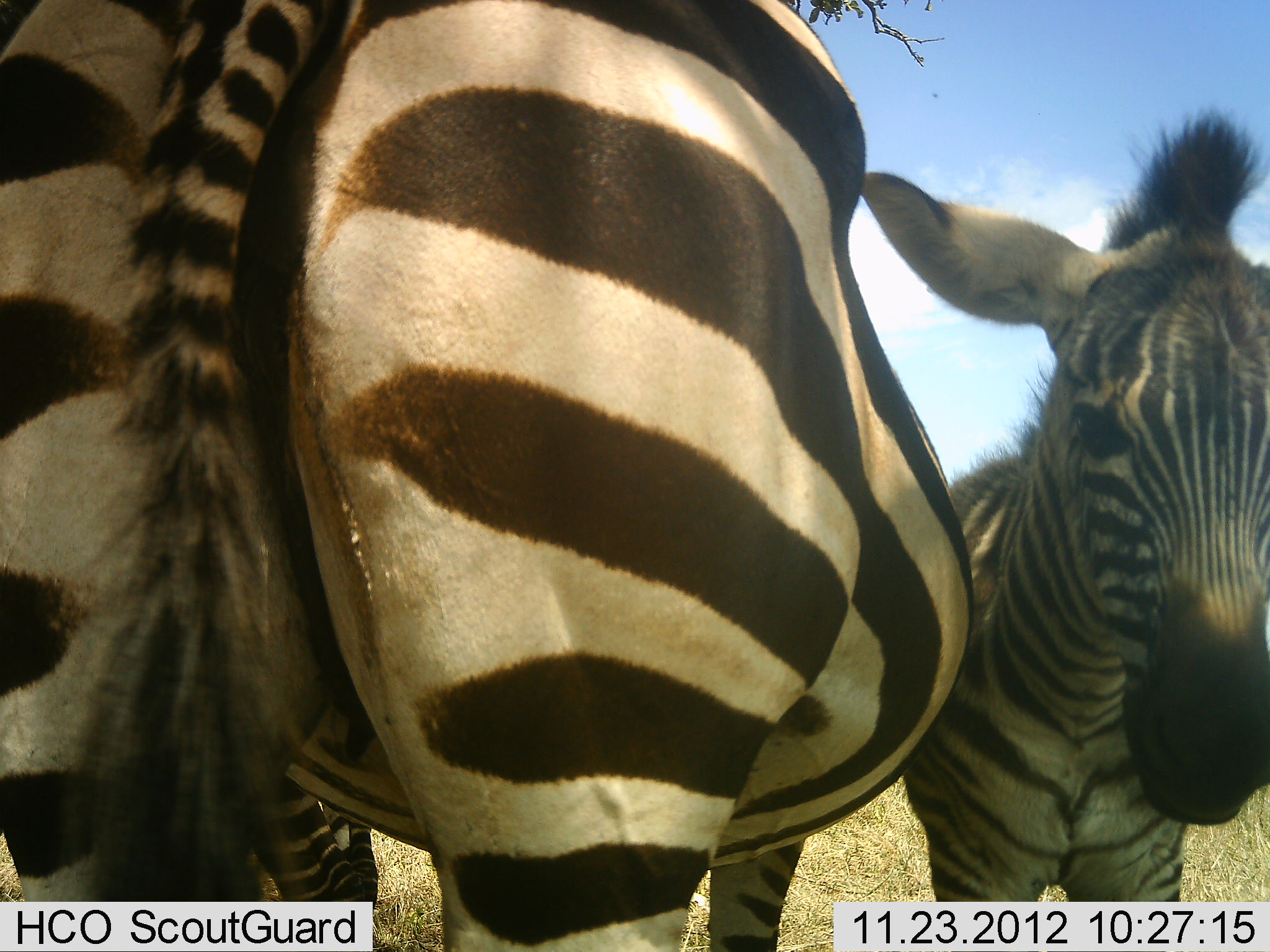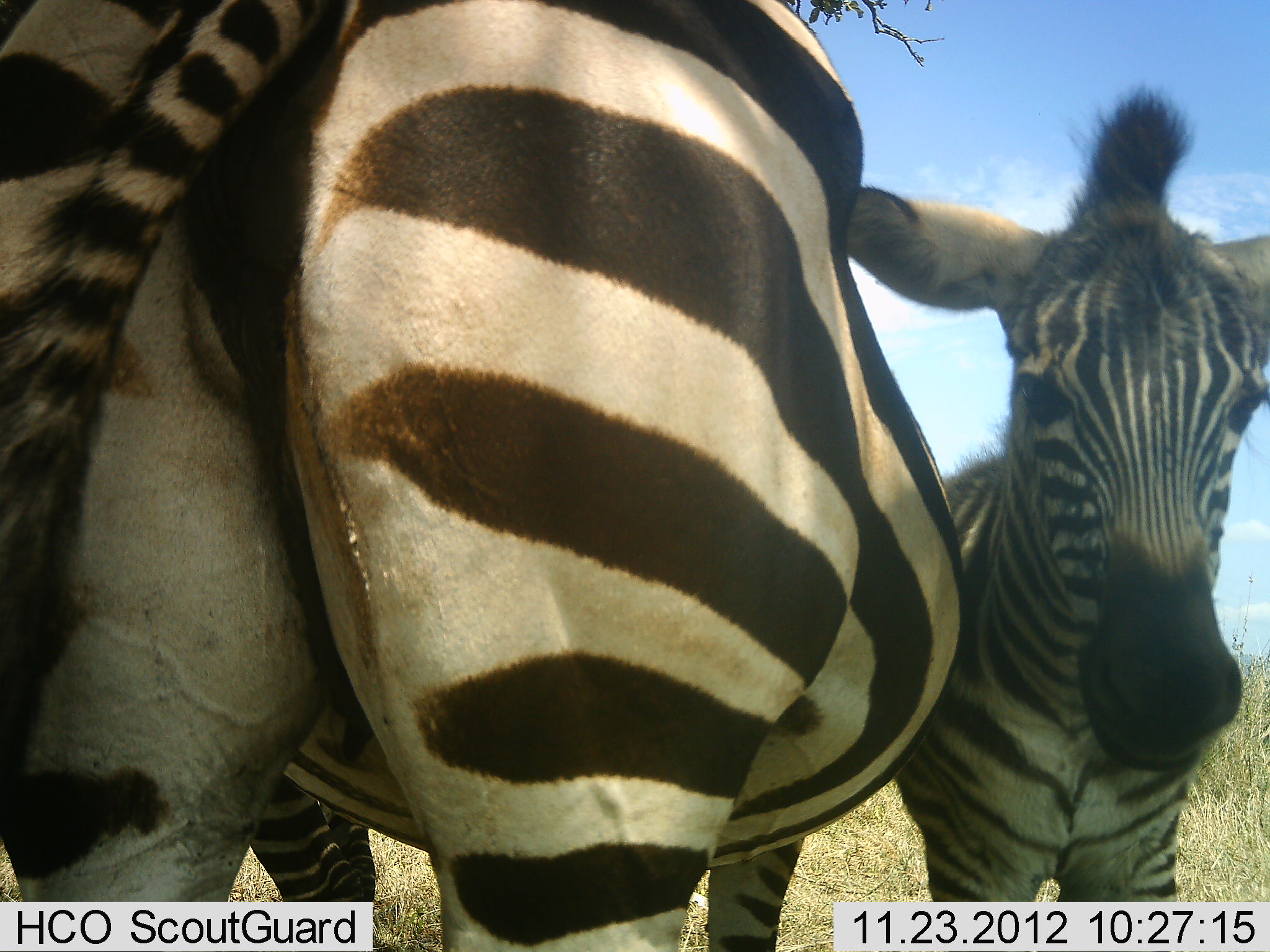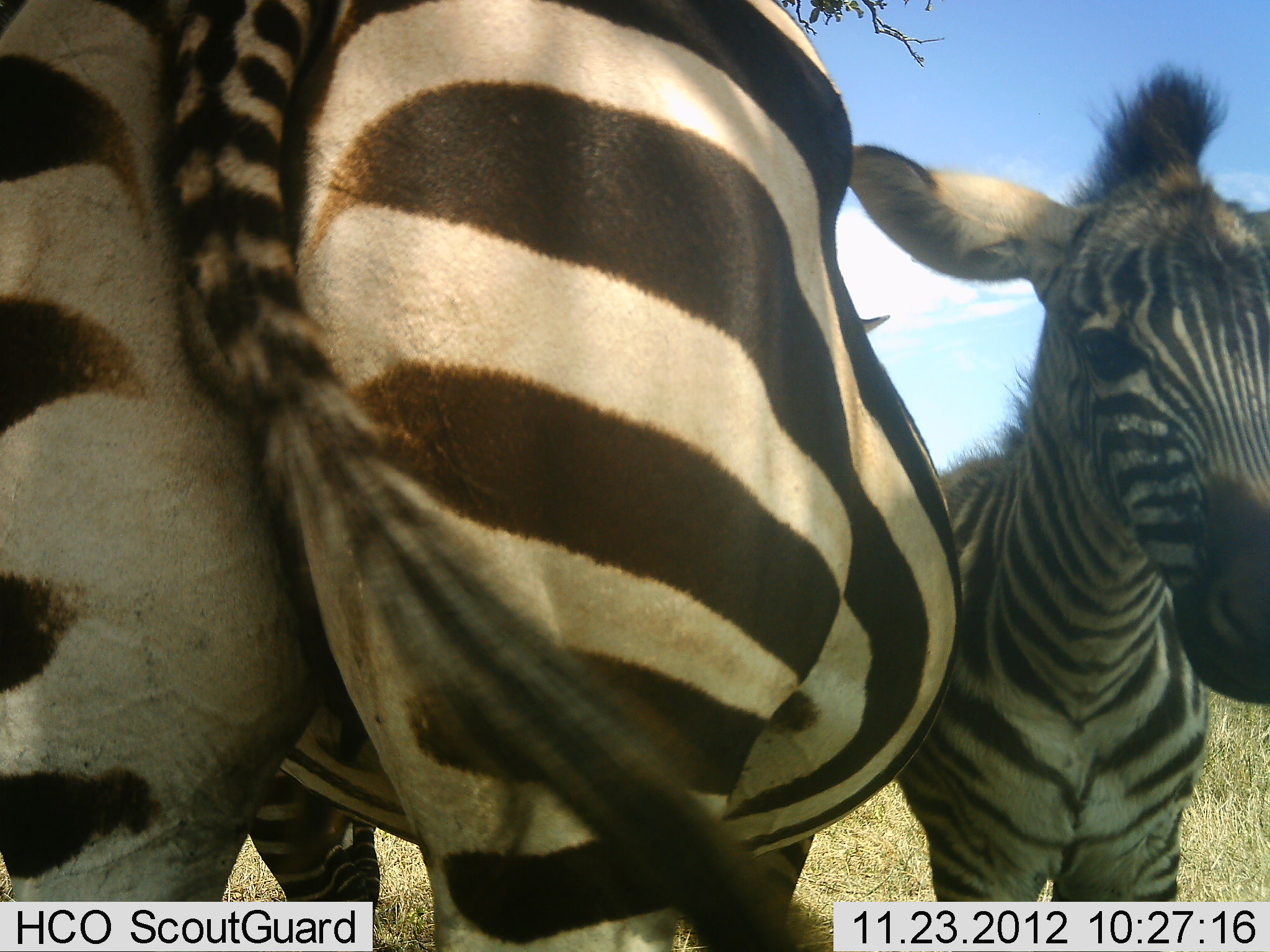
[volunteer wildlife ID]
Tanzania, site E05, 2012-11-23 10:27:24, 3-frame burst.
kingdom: Animalia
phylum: Chordata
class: Mammalia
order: Perissodactyla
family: Equidae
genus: Equus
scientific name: Equus quagga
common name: plains zebra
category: zebra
Zebra (plains zebra) (Equus quagga), count 2. Behavior (volunteer vote fractions): standing 100%, resting 0%, moving 0%, interacting 10%. Young present (vote fraction): 90%. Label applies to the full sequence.